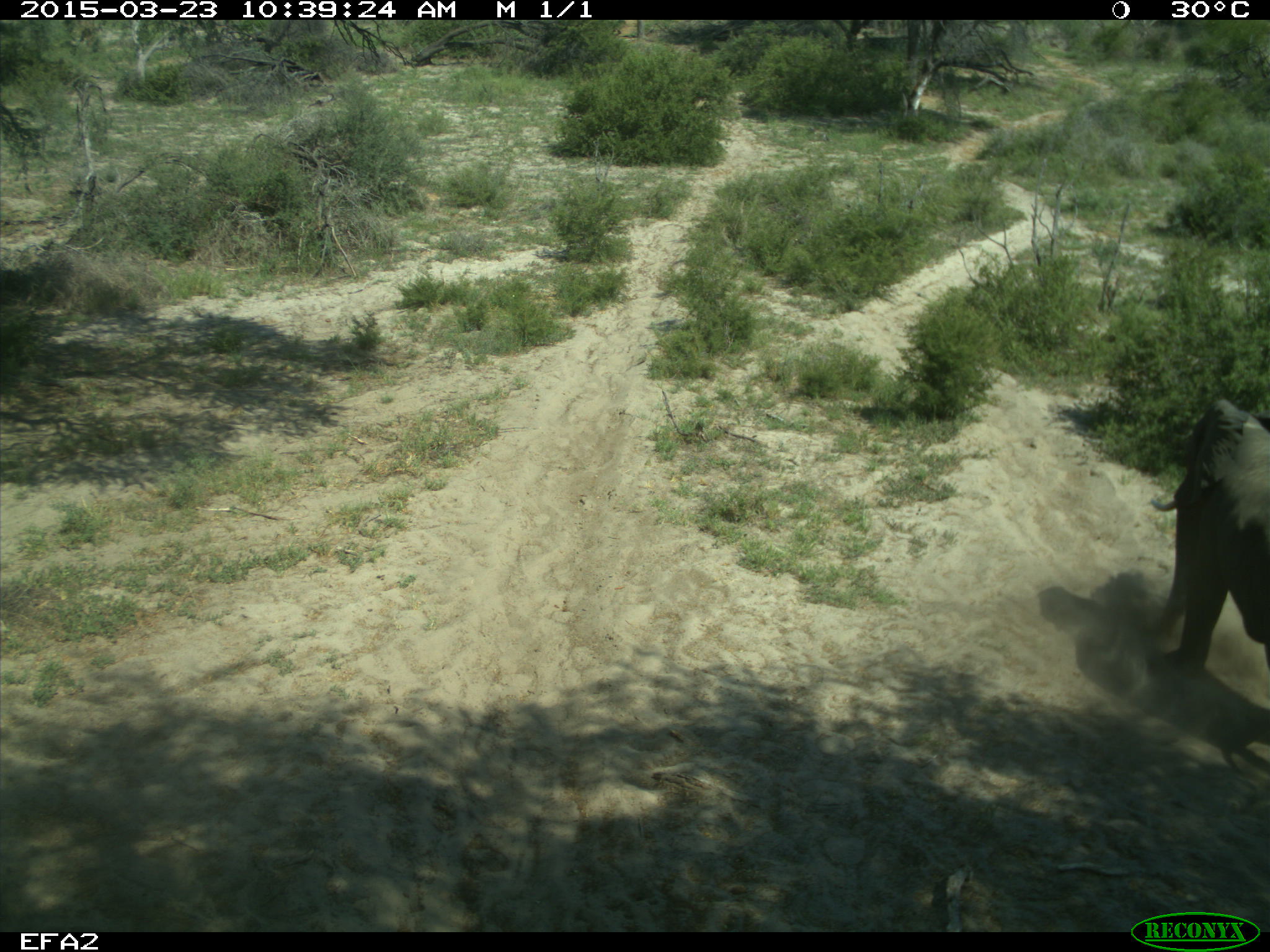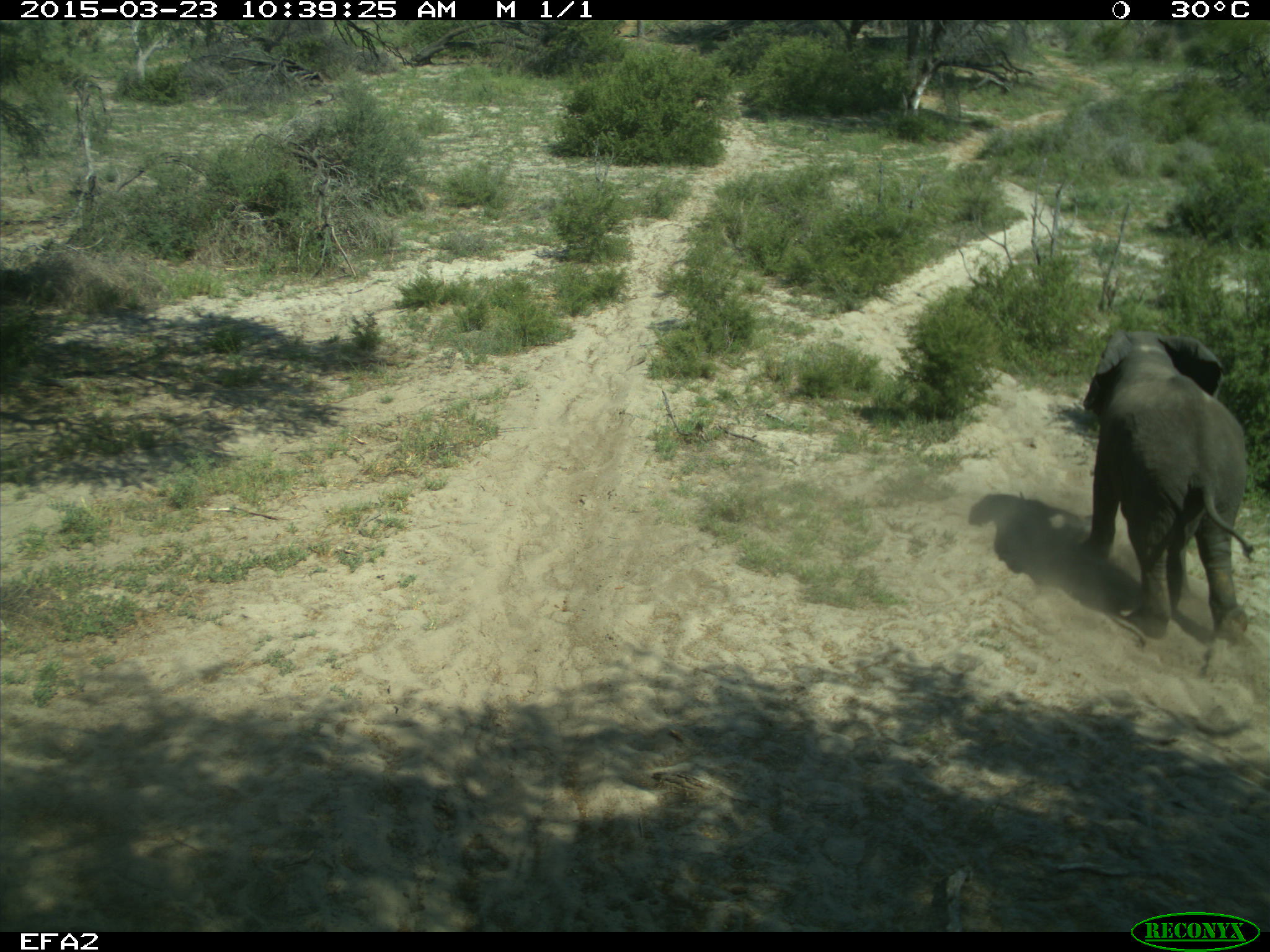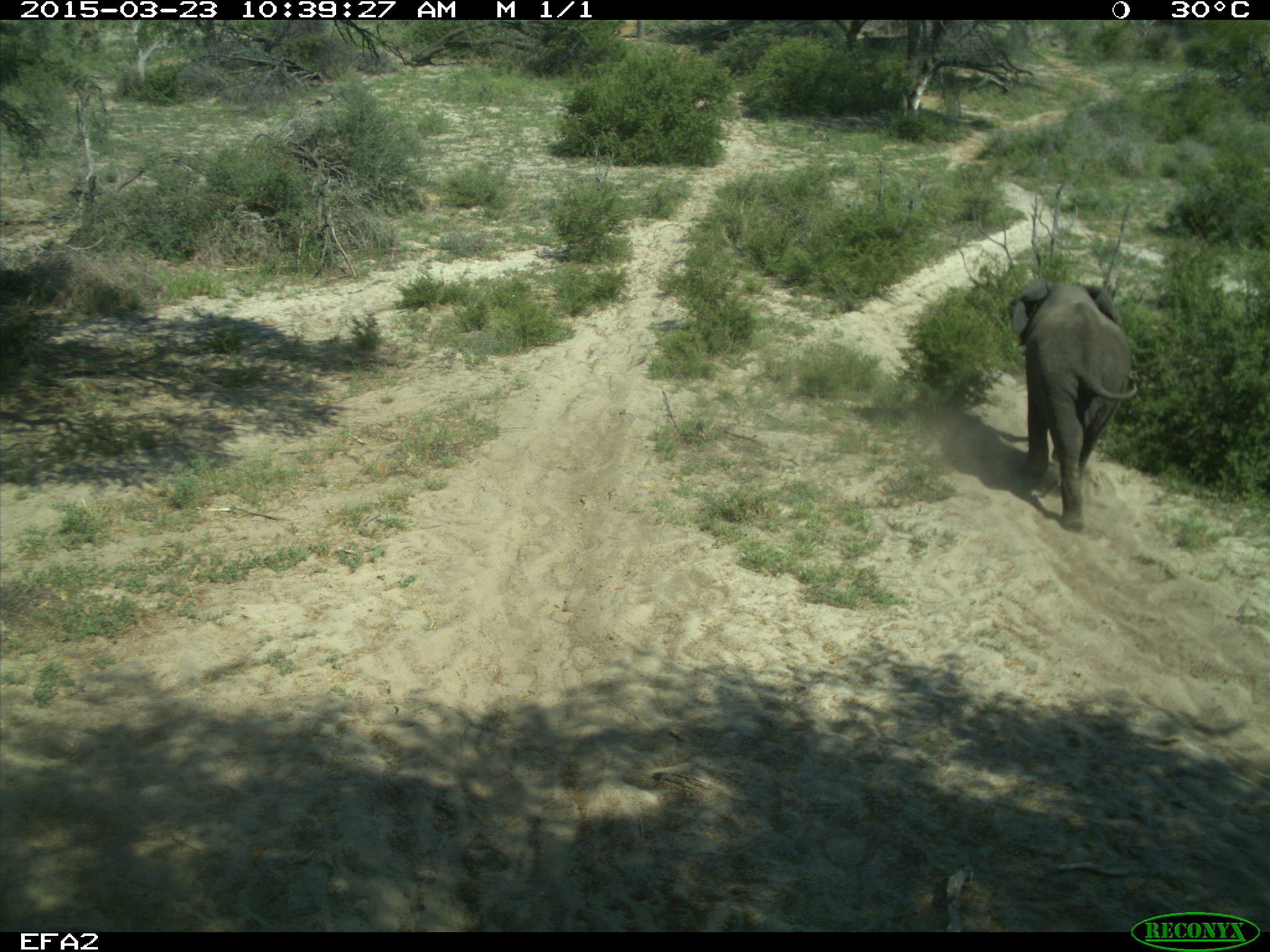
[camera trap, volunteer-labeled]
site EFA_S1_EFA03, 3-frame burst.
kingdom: Animalia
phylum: Chordata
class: Mammalia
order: Proboscidea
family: Elephantidae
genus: Loxodonta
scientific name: Loxodonta africana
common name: african bush elephant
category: elephant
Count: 1.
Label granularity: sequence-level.